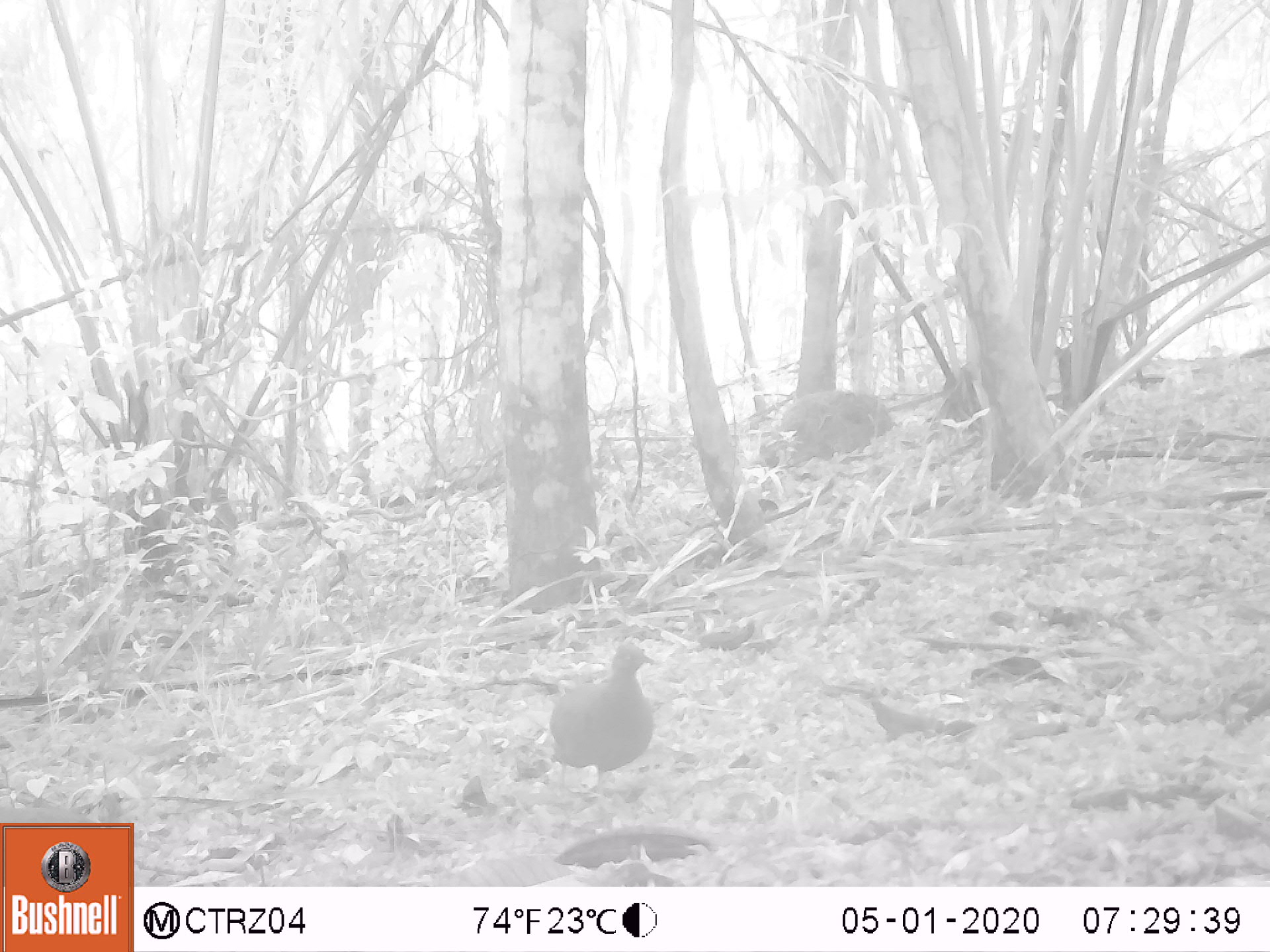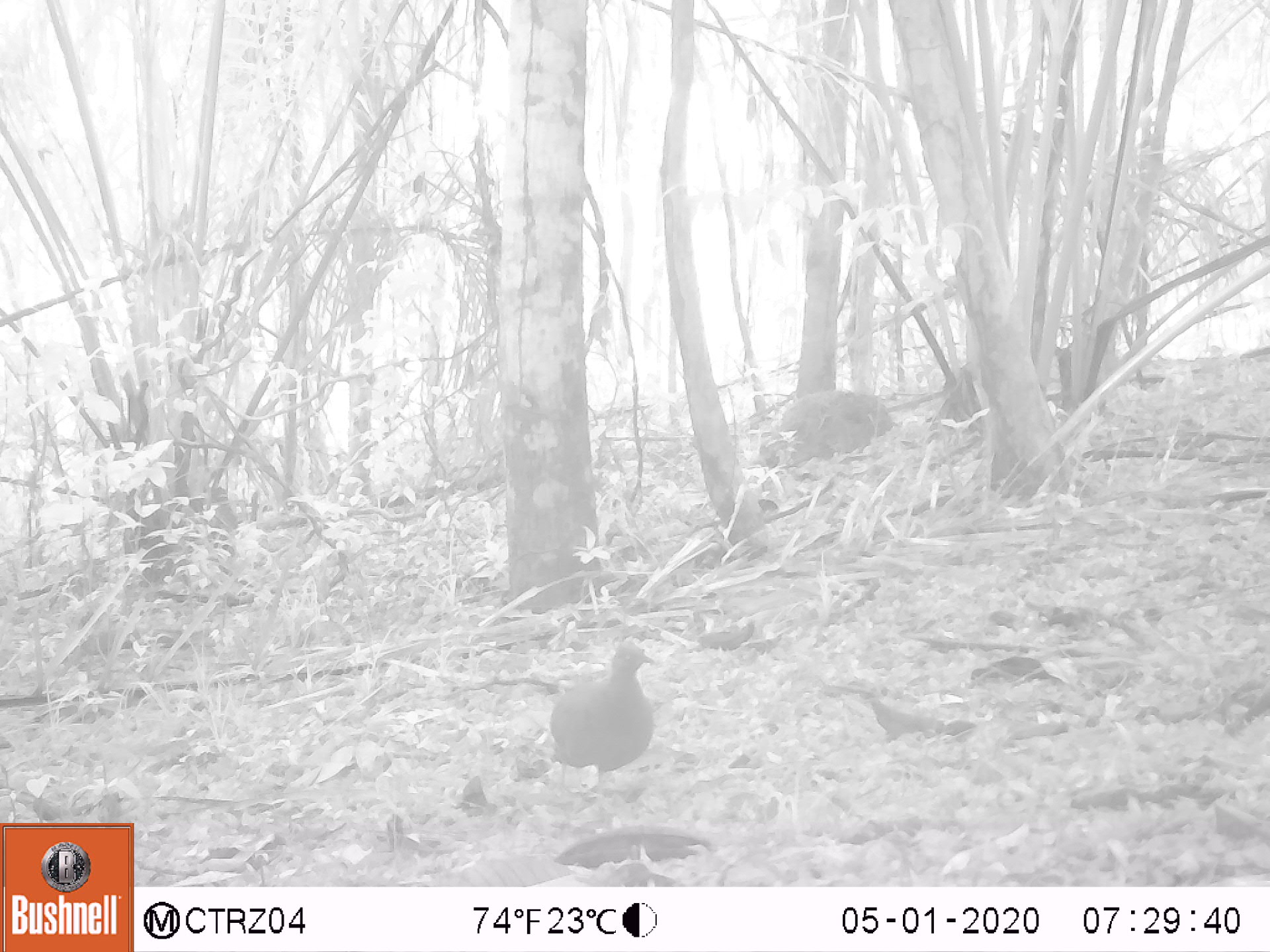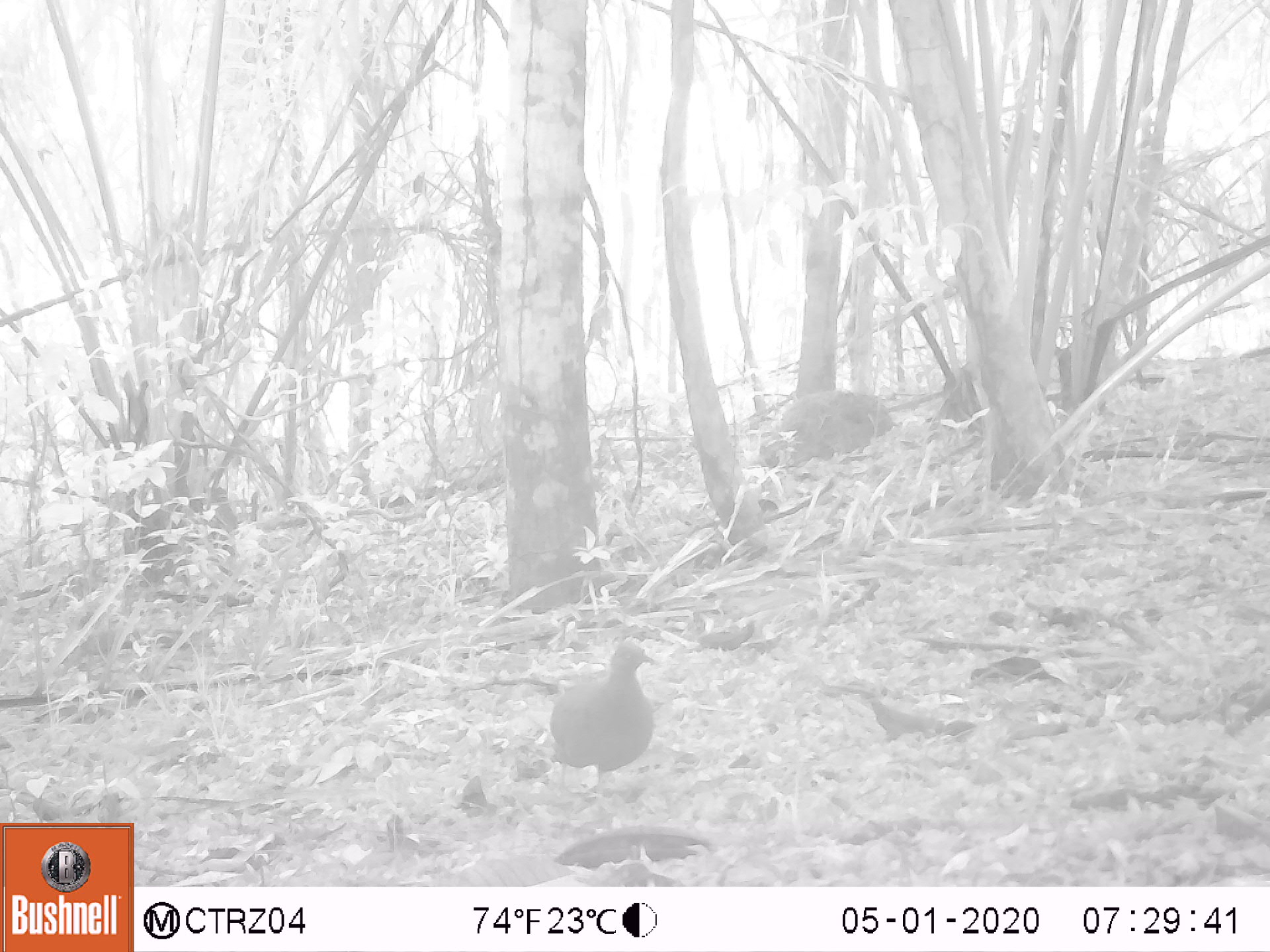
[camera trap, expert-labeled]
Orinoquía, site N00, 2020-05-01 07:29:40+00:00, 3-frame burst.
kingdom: Animalia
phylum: Chordata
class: Aves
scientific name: Aves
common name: bird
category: unknown bird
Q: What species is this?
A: Unknown bird (bird) (Aves).